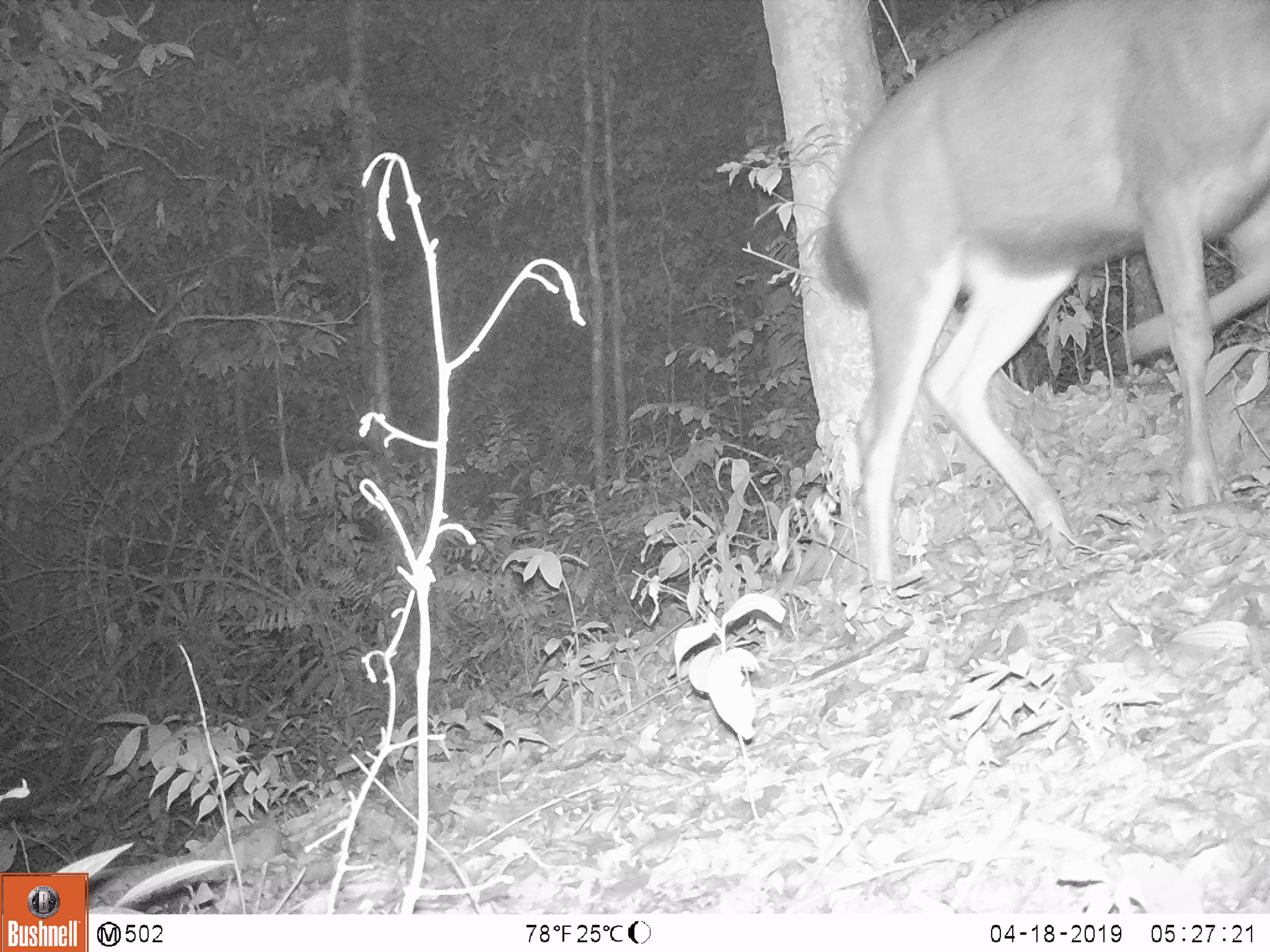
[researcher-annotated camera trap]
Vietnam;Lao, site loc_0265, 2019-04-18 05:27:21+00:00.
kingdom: Animalia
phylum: Chordata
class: Mammalia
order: Artiodactyla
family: Cervidae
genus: Rusa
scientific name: Rusa unicolor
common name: sambar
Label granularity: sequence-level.